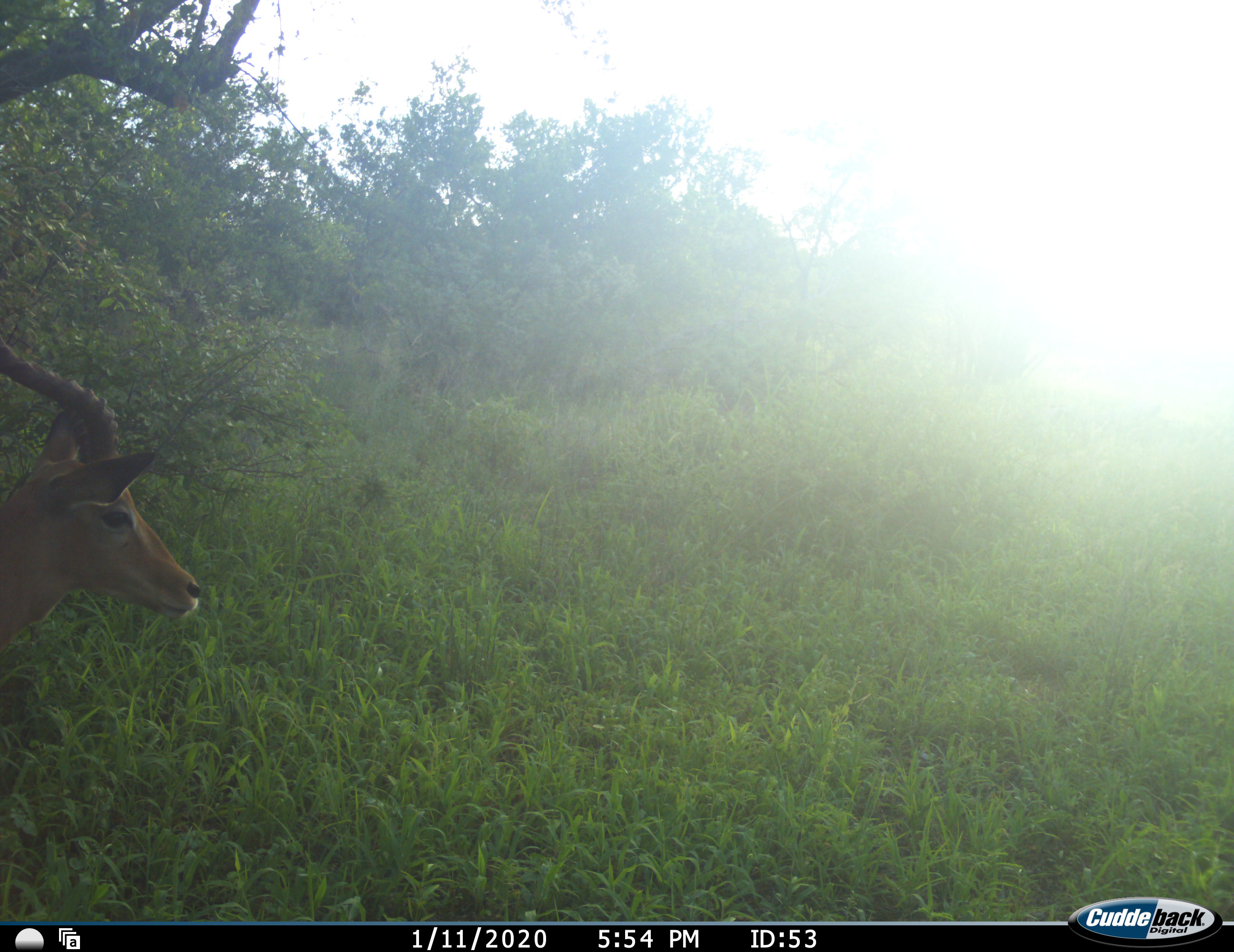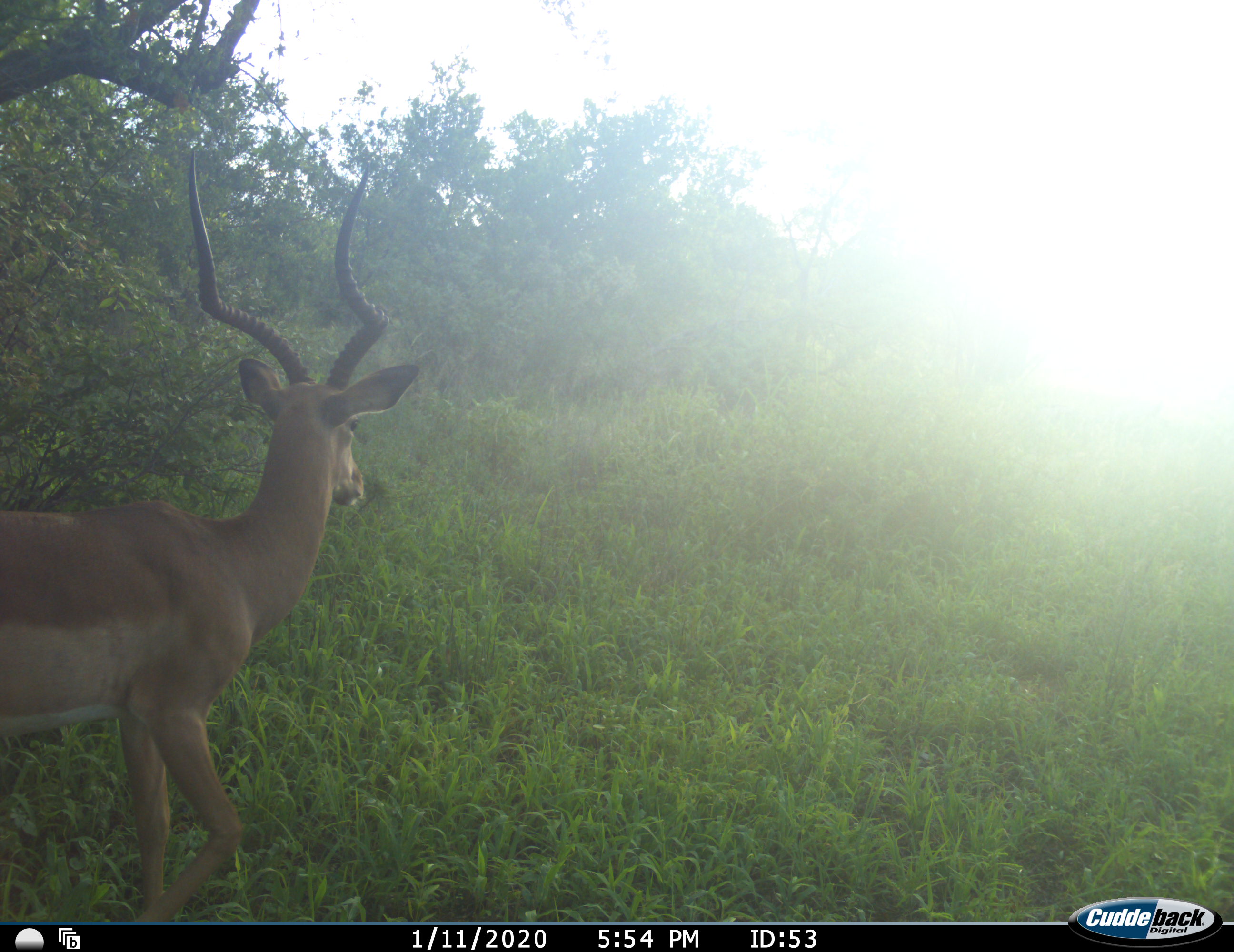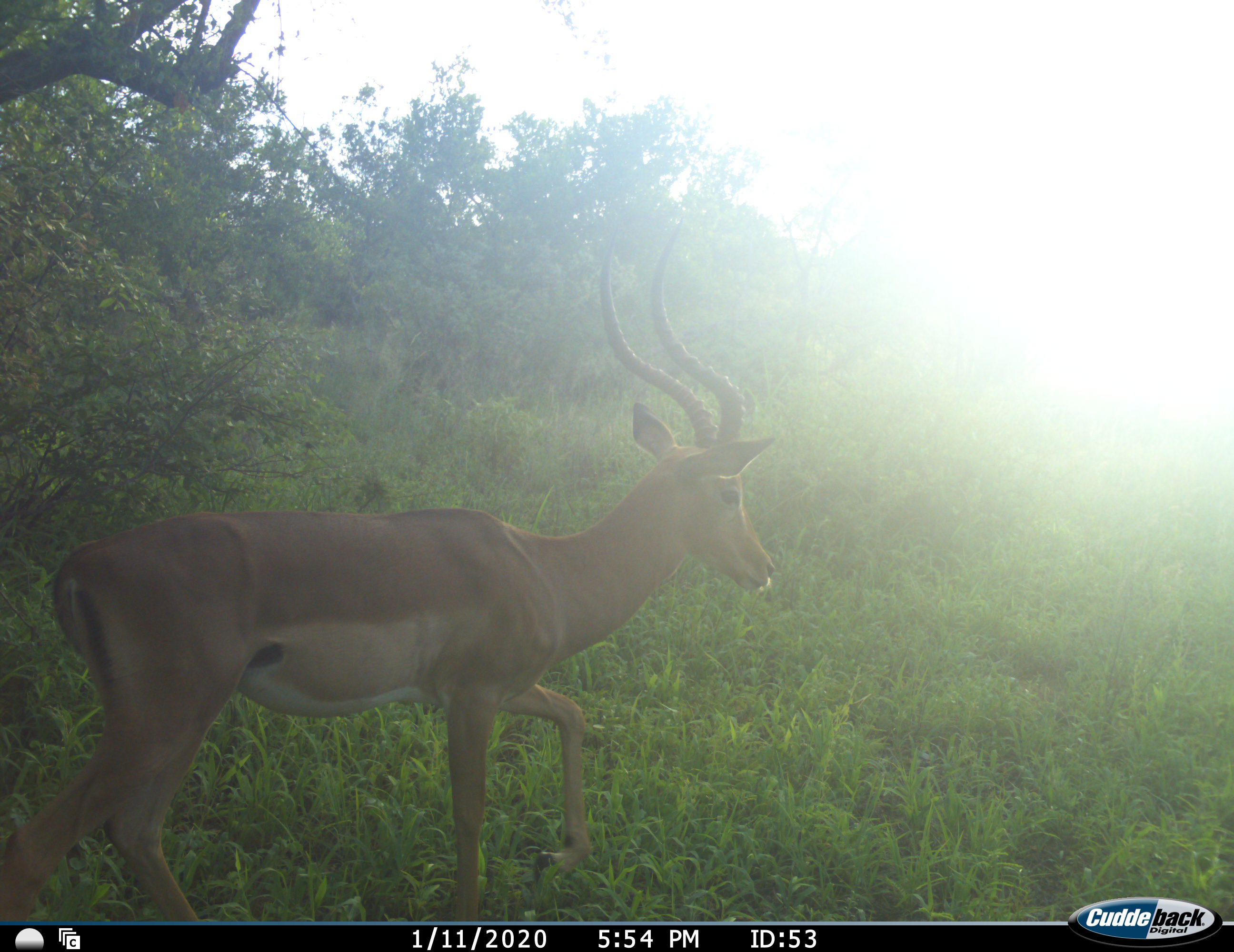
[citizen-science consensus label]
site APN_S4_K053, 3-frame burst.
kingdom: Animalia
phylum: Chordata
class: Mammalia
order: Artiodactyla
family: Bovidae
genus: Aepyceros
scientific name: Aepyceros melampus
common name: impala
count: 1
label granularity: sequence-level